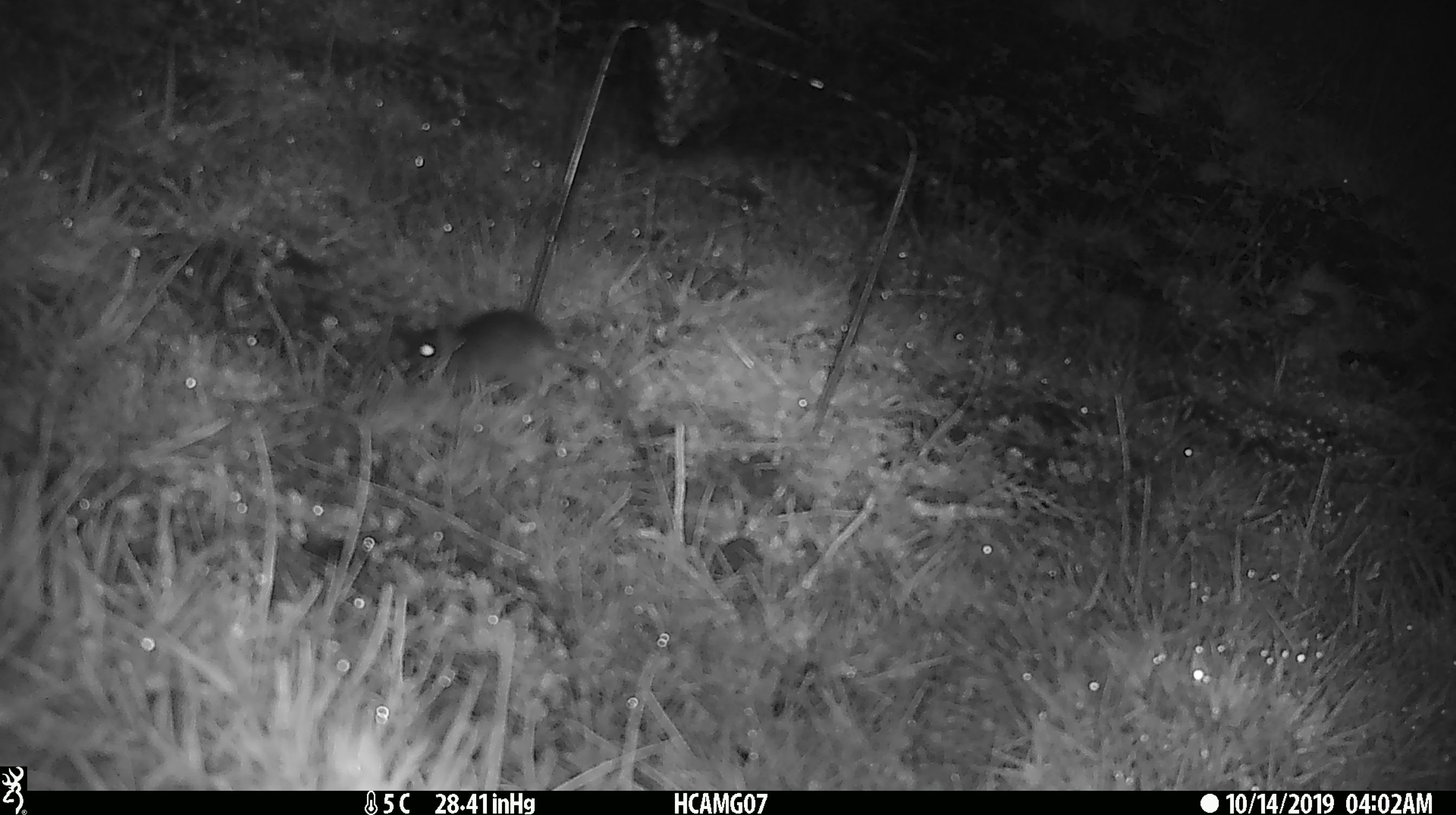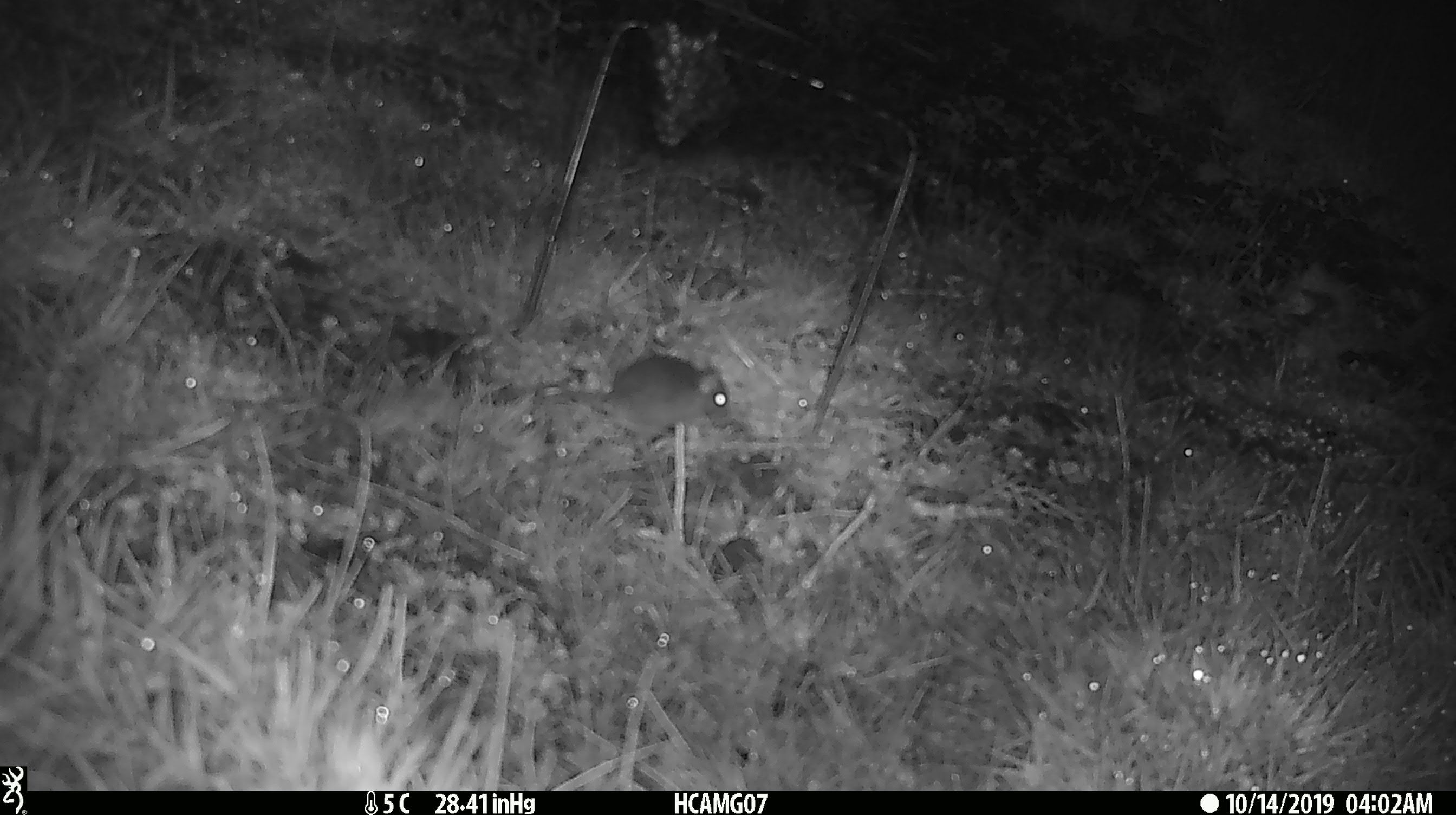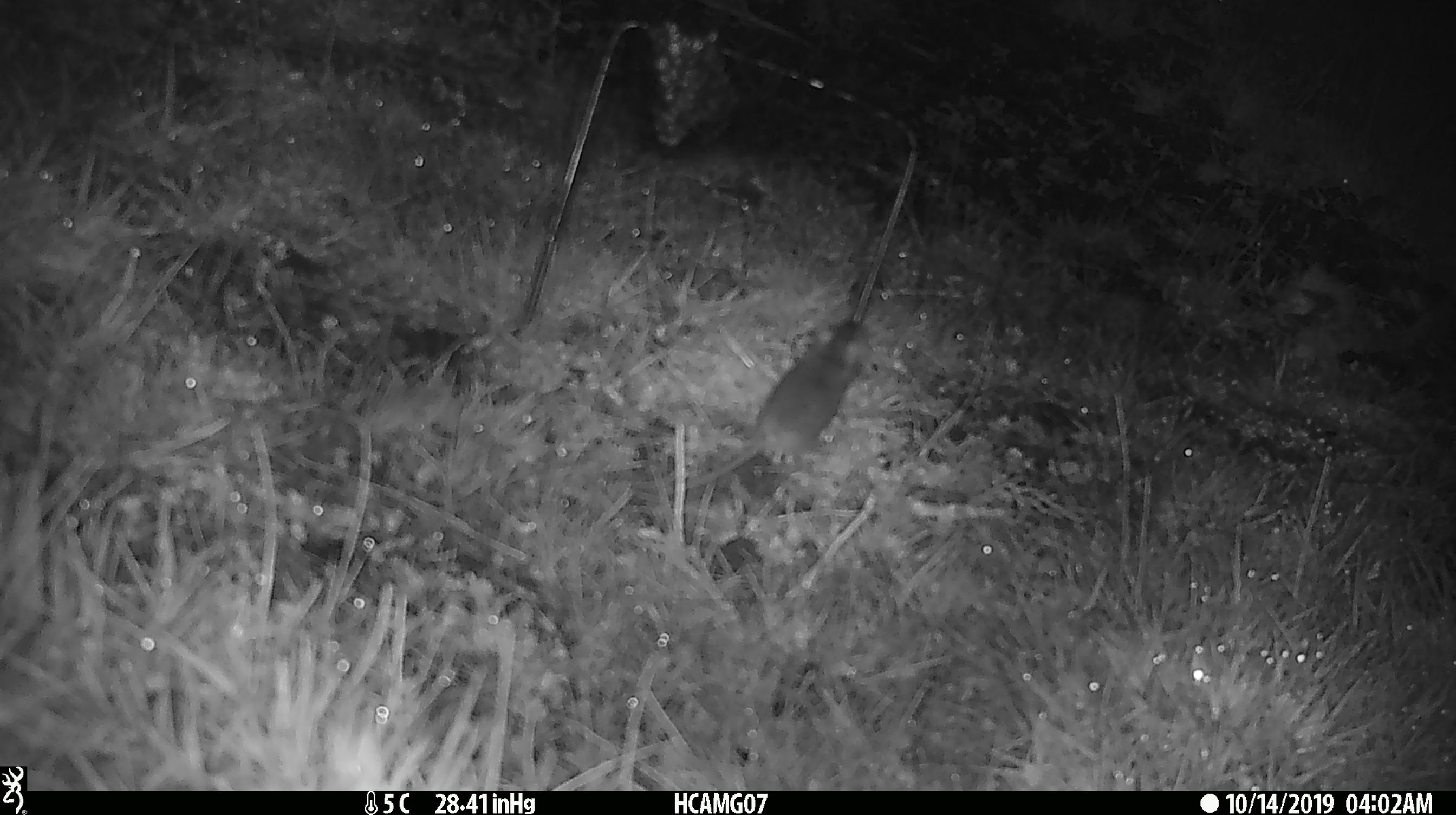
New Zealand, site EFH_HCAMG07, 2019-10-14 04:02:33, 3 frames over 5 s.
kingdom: Animalia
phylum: Chordata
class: Mammalia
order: Rodentia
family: Muridae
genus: Mus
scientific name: Mus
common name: mouse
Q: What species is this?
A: Mouse (Mus).